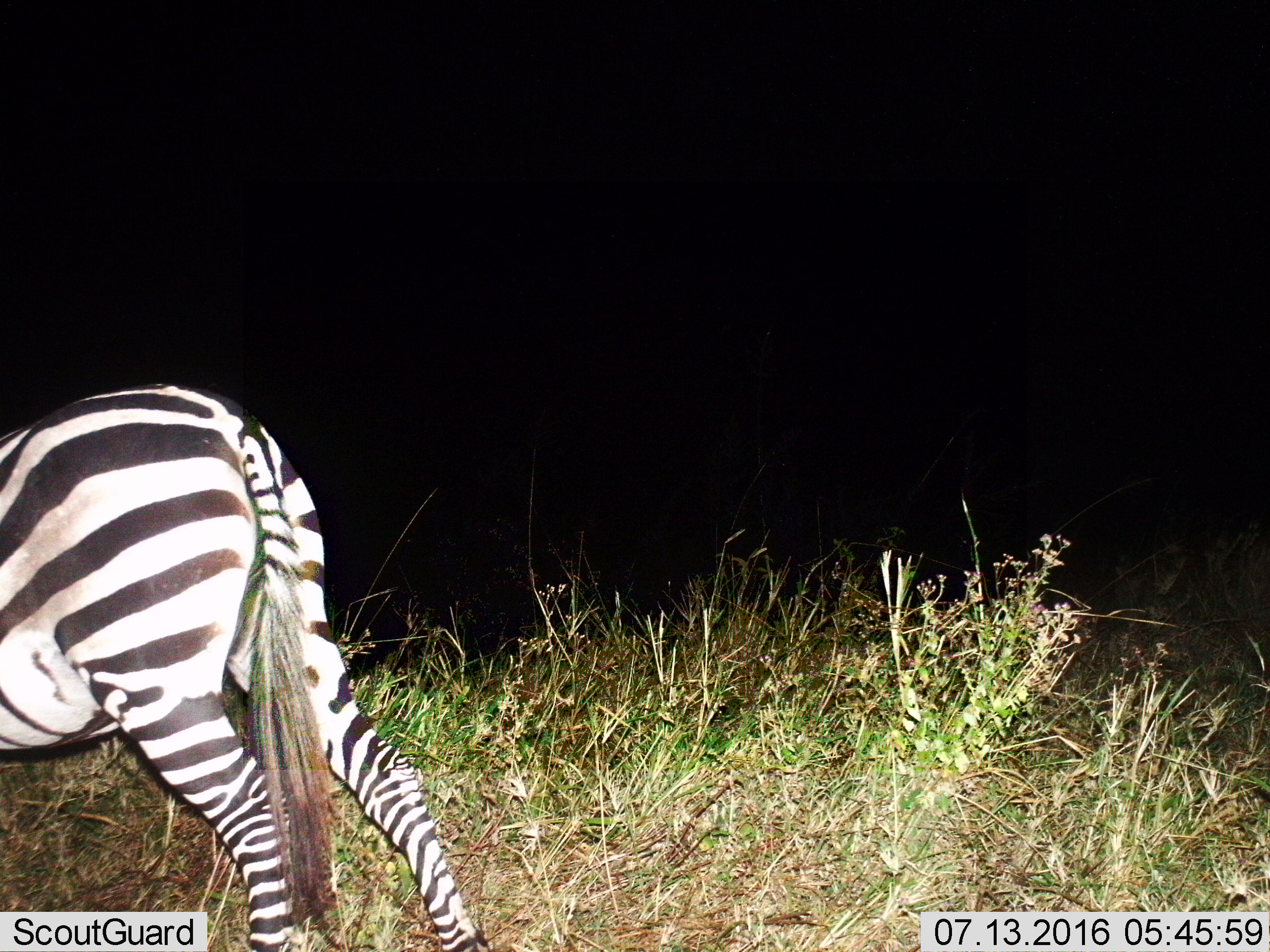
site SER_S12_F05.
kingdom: Animalia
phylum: Chordata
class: Mammalia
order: Perissodactyla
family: Equidae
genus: Equus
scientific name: Equus quagga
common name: plains zebra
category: zebraplains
Zebraplains (plains zebra) (Equus quagga), count 1. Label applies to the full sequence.